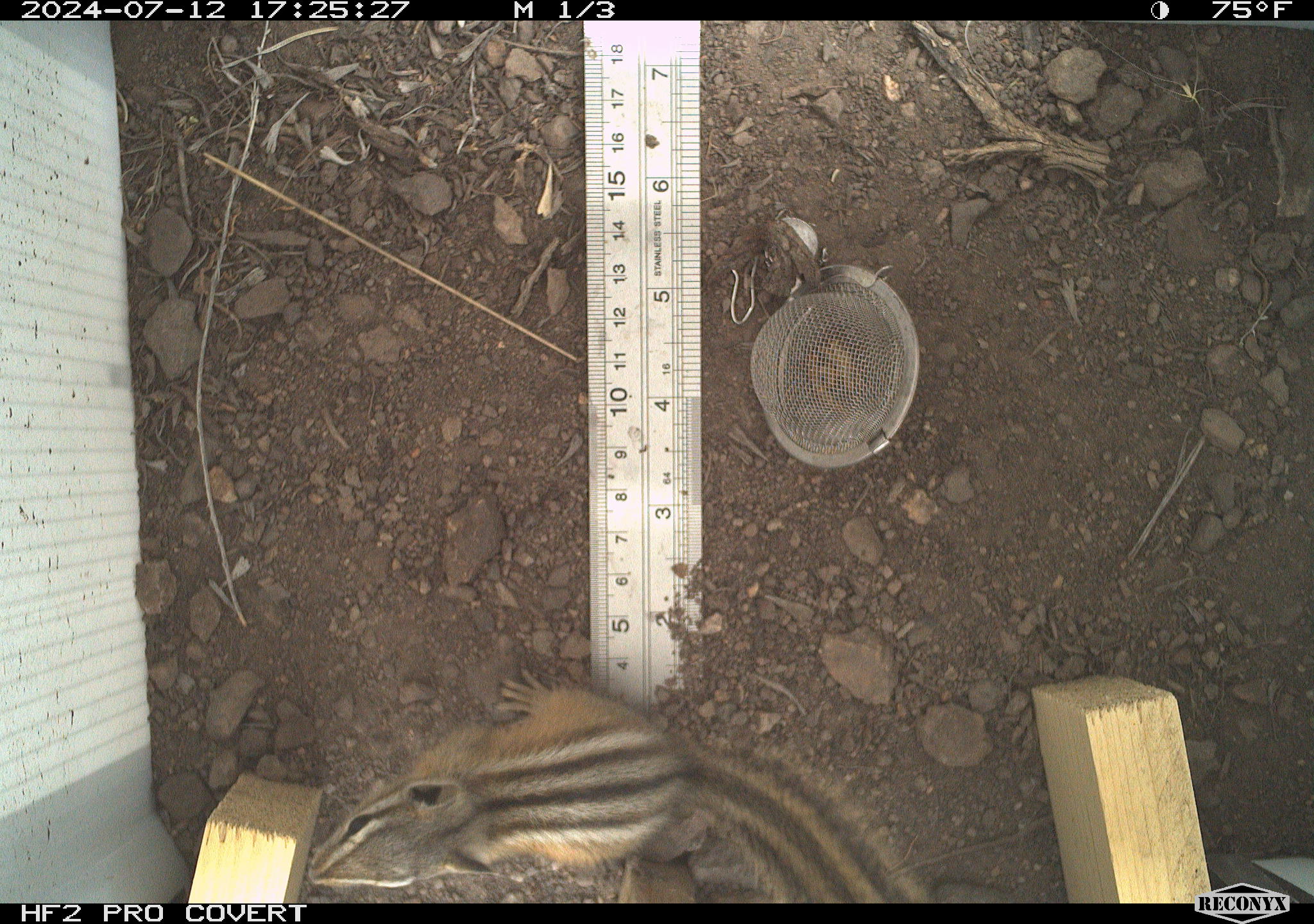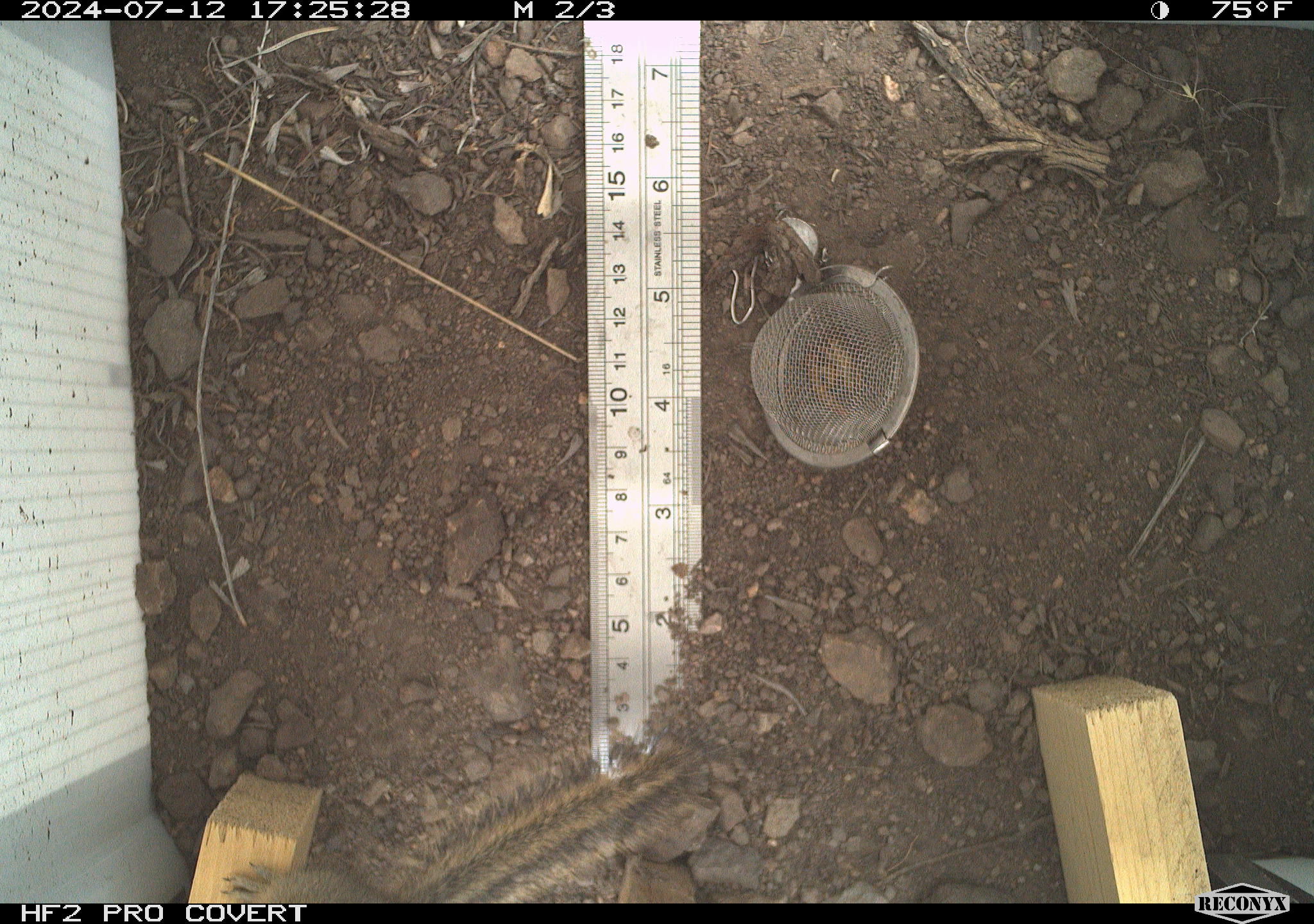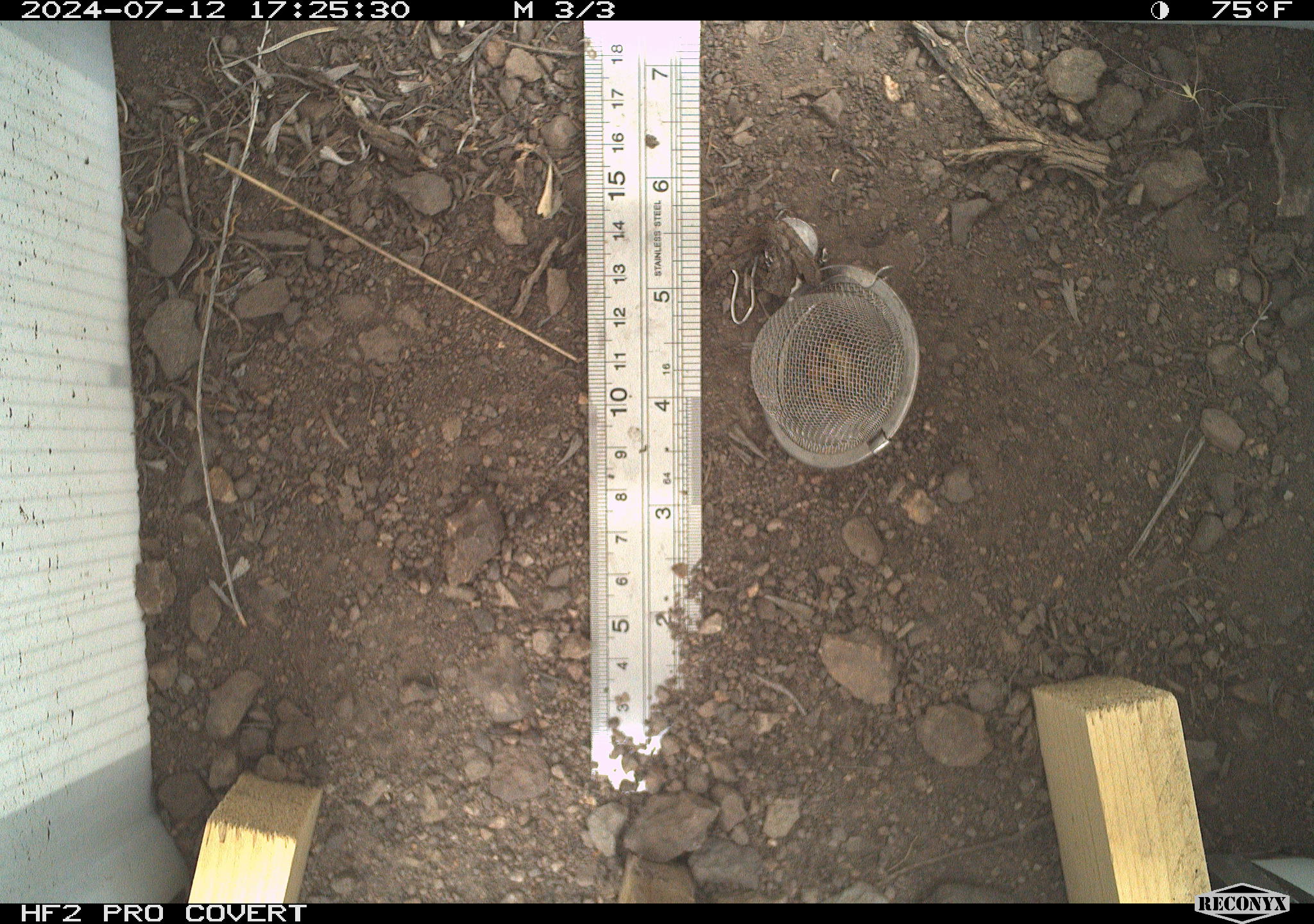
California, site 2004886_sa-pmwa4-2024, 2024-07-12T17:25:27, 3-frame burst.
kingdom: Animalia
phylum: Chordata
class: Mammalia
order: Rodentia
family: Sciuridae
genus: Neotamias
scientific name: Neotamias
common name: western chipmunks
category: neotamias species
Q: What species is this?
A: Neotamias species (western chipmunks) (Neotamias).